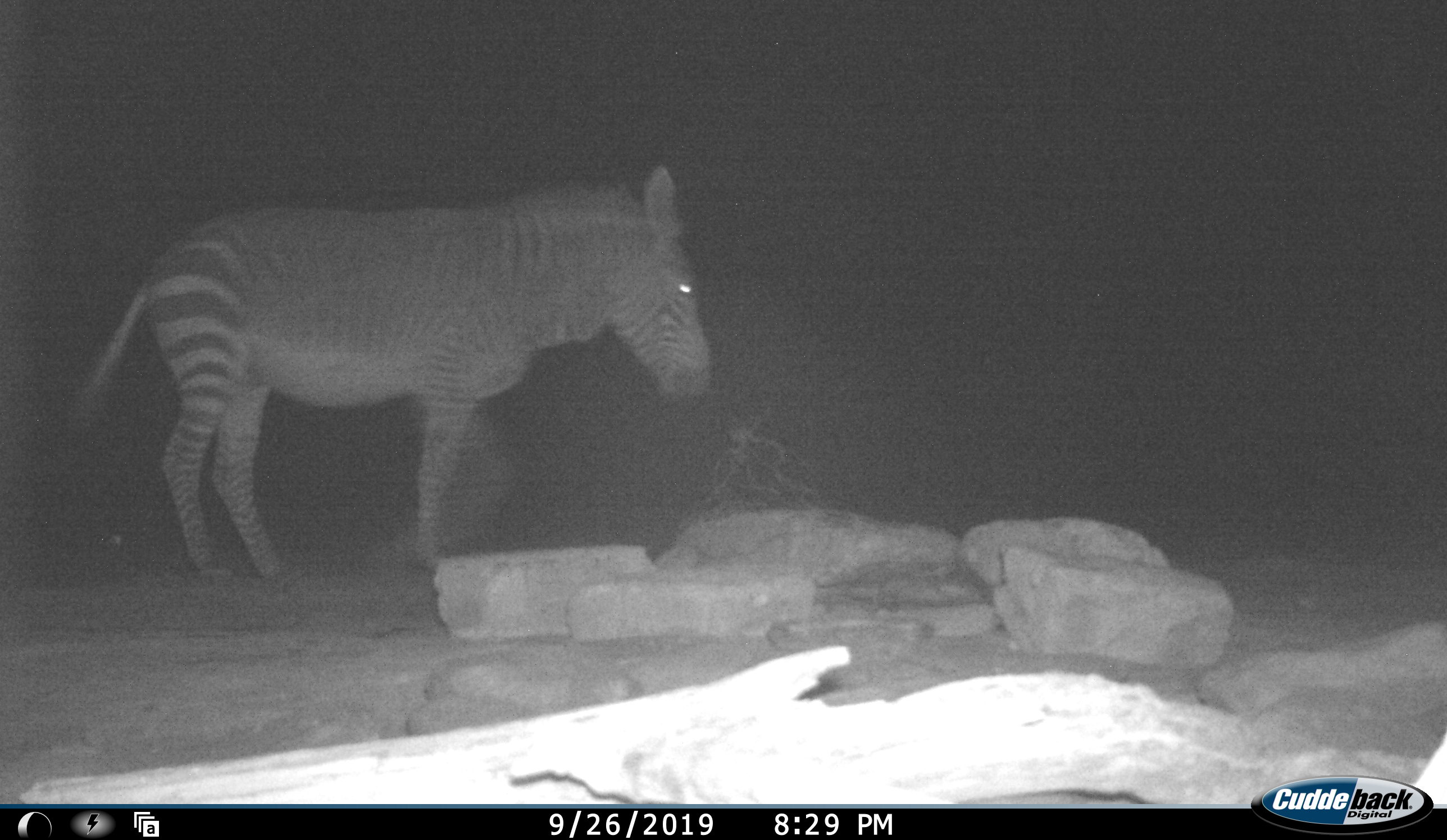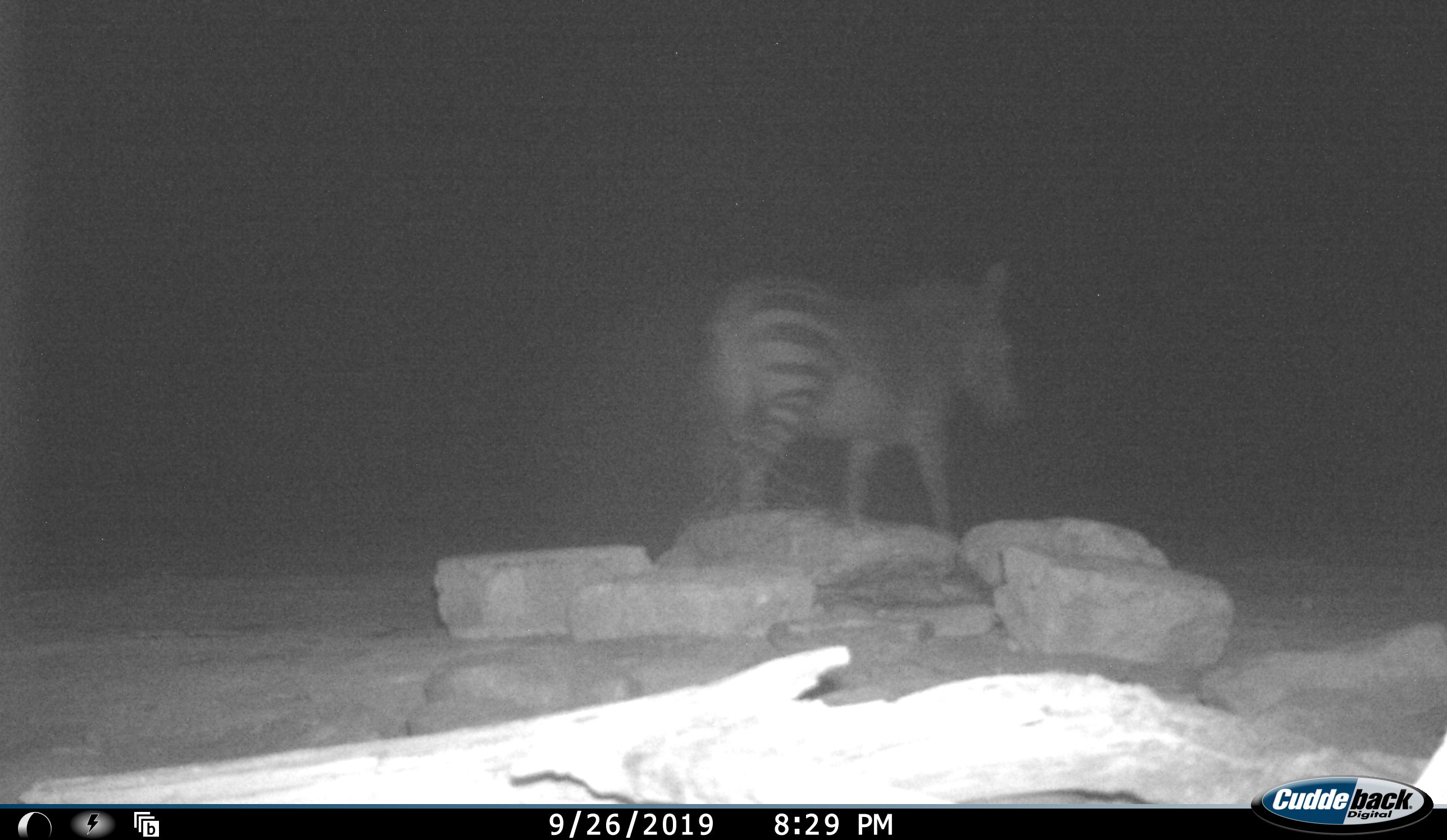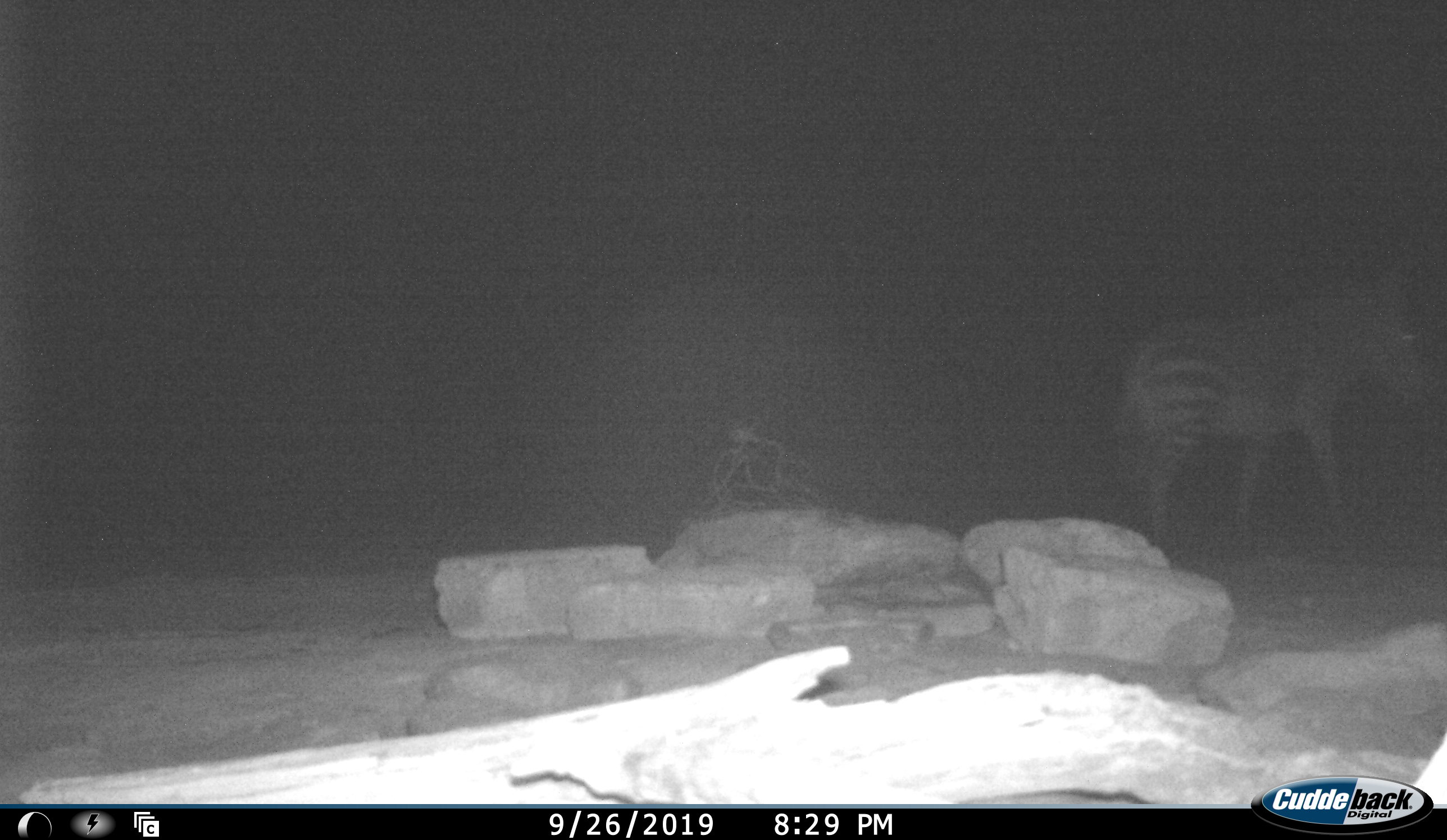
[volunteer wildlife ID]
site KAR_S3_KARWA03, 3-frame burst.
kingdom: Animalia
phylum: Chordata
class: Mammalia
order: Perissodactyla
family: Equidae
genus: Equus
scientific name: Equus zebra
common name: mountain zebra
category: zebramountain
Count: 1.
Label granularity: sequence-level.